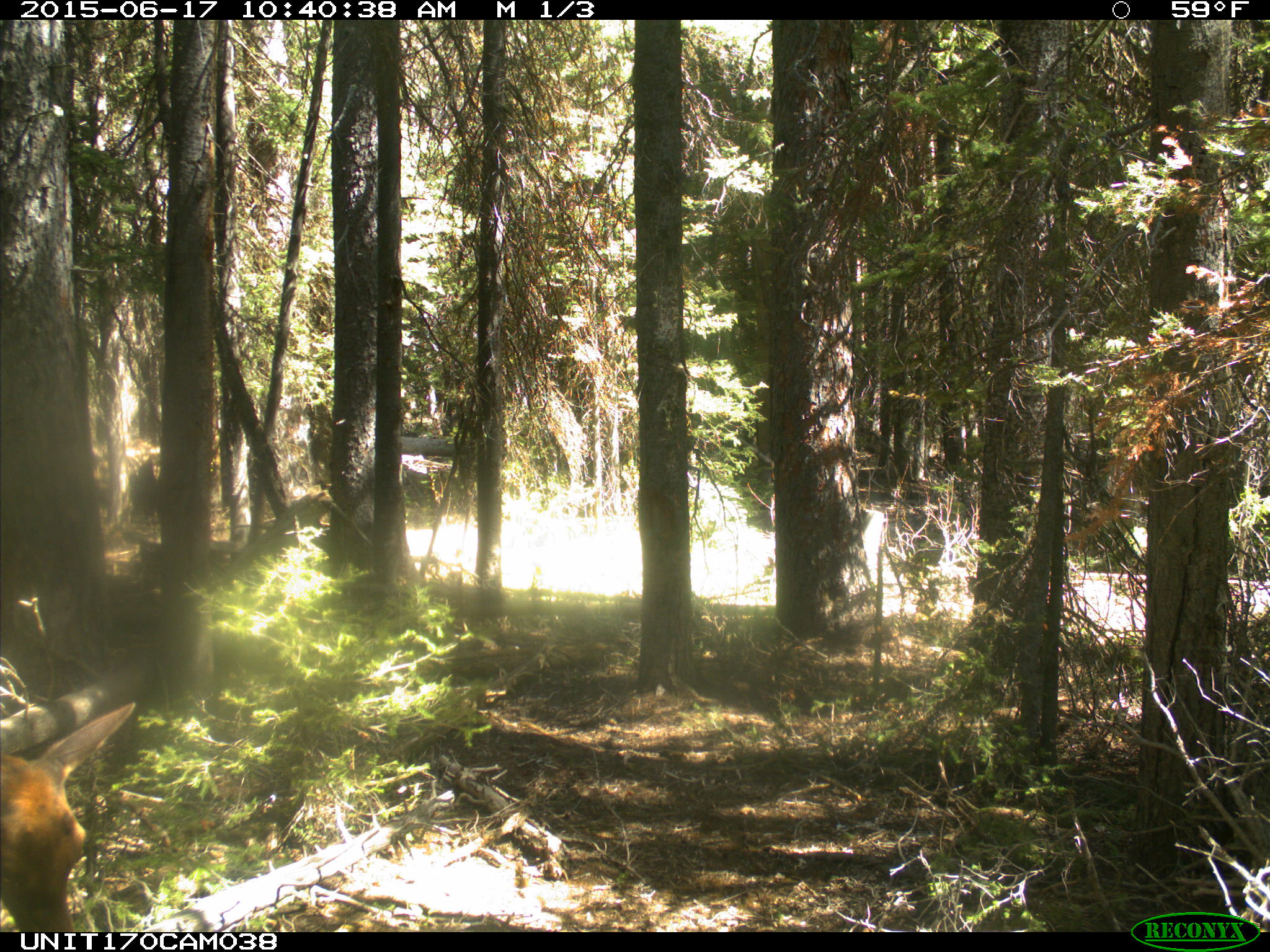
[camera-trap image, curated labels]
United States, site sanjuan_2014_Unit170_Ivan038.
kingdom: Animalia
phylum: Chordata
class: Mammalia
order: Artiodactyla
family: Cervidae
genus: Cervus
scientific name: Cervus elaphus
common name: red deer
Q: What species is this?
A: Cervus elaphus (red deer).